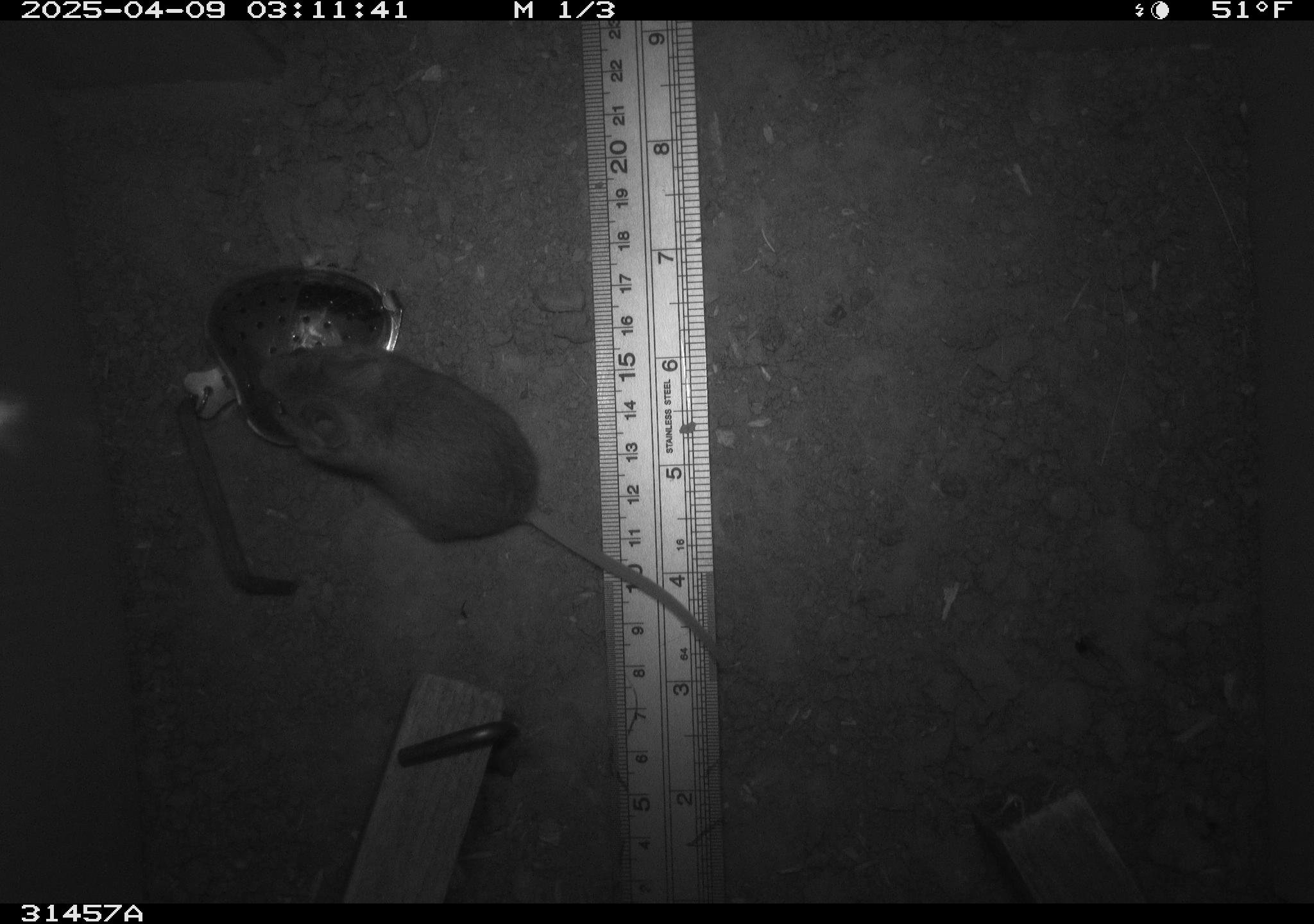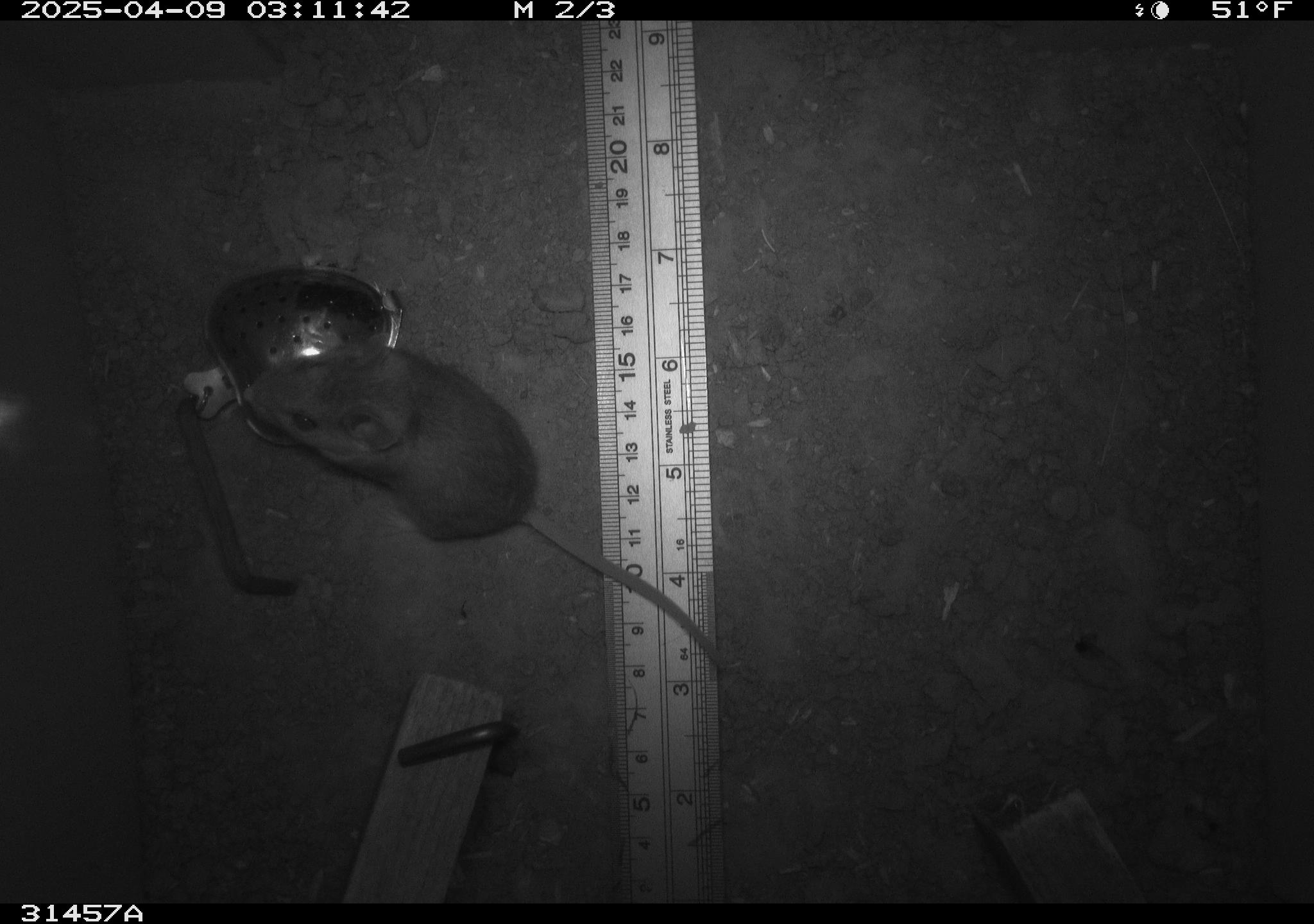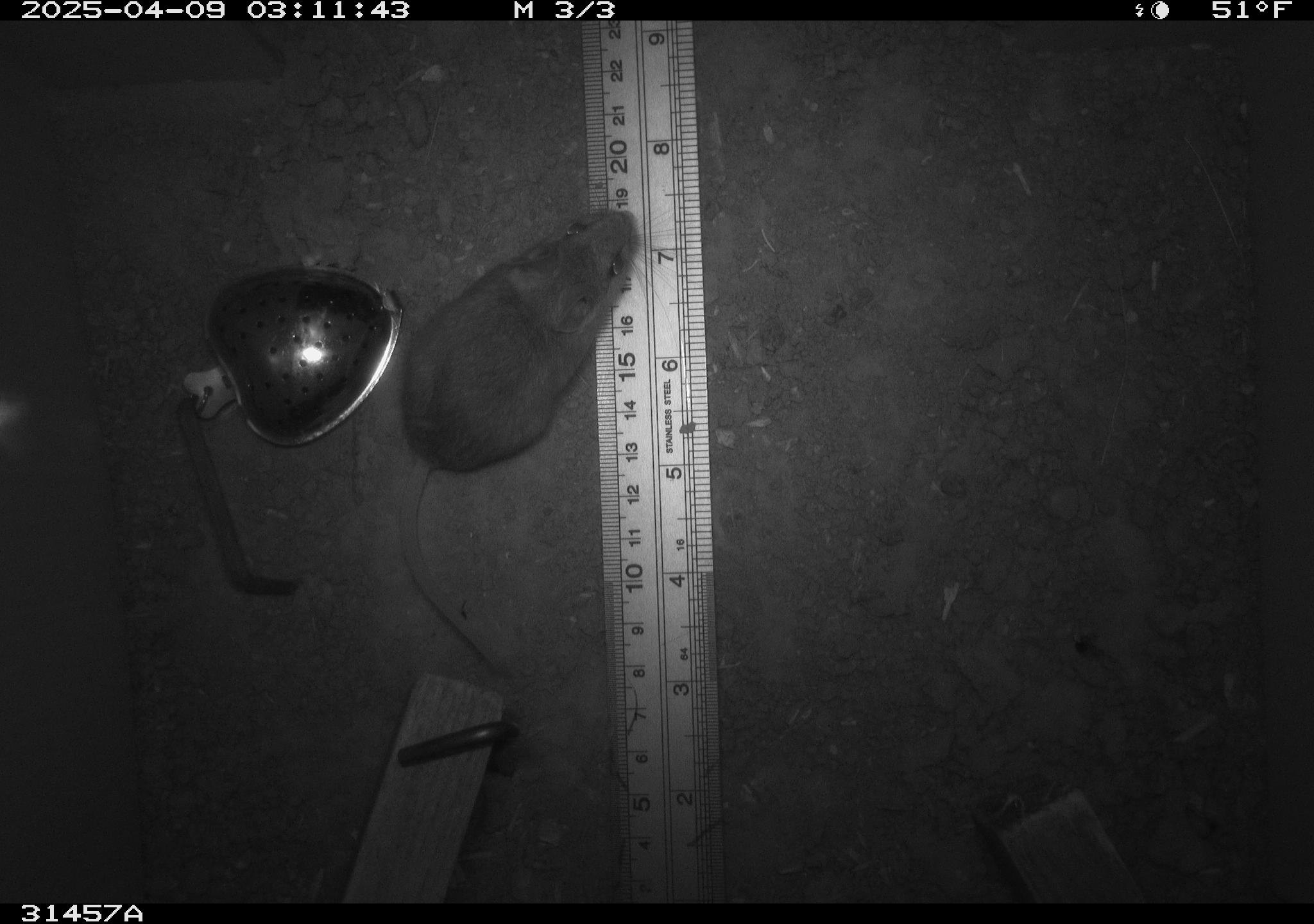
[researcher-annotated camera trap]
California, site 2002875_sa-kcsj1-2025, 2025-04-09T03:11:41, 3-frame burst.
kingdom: Animalia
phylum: Chordata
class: Mammalia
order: Rodentia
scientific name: Rodentia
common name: rodent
Rodent (Rodentia).